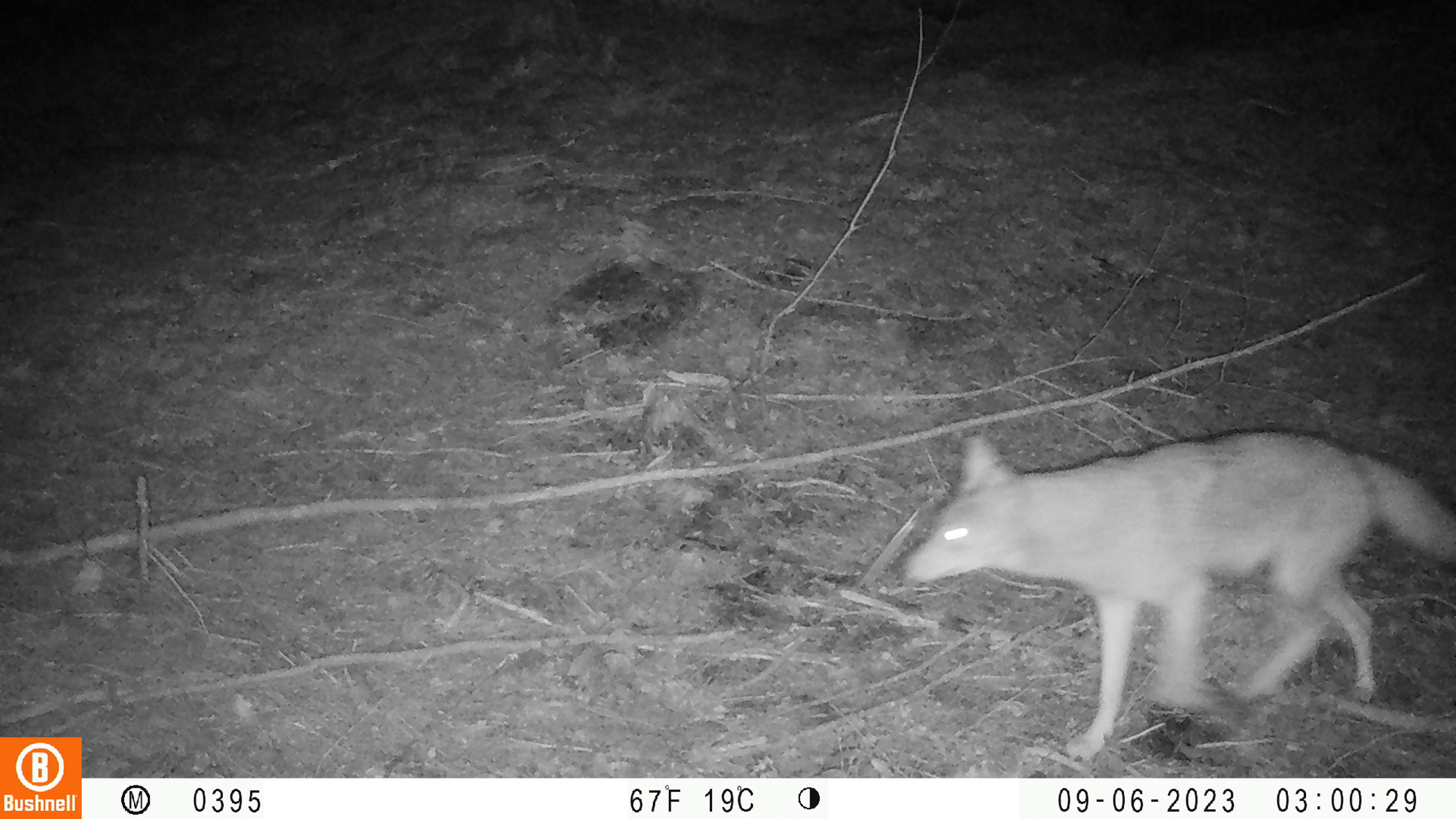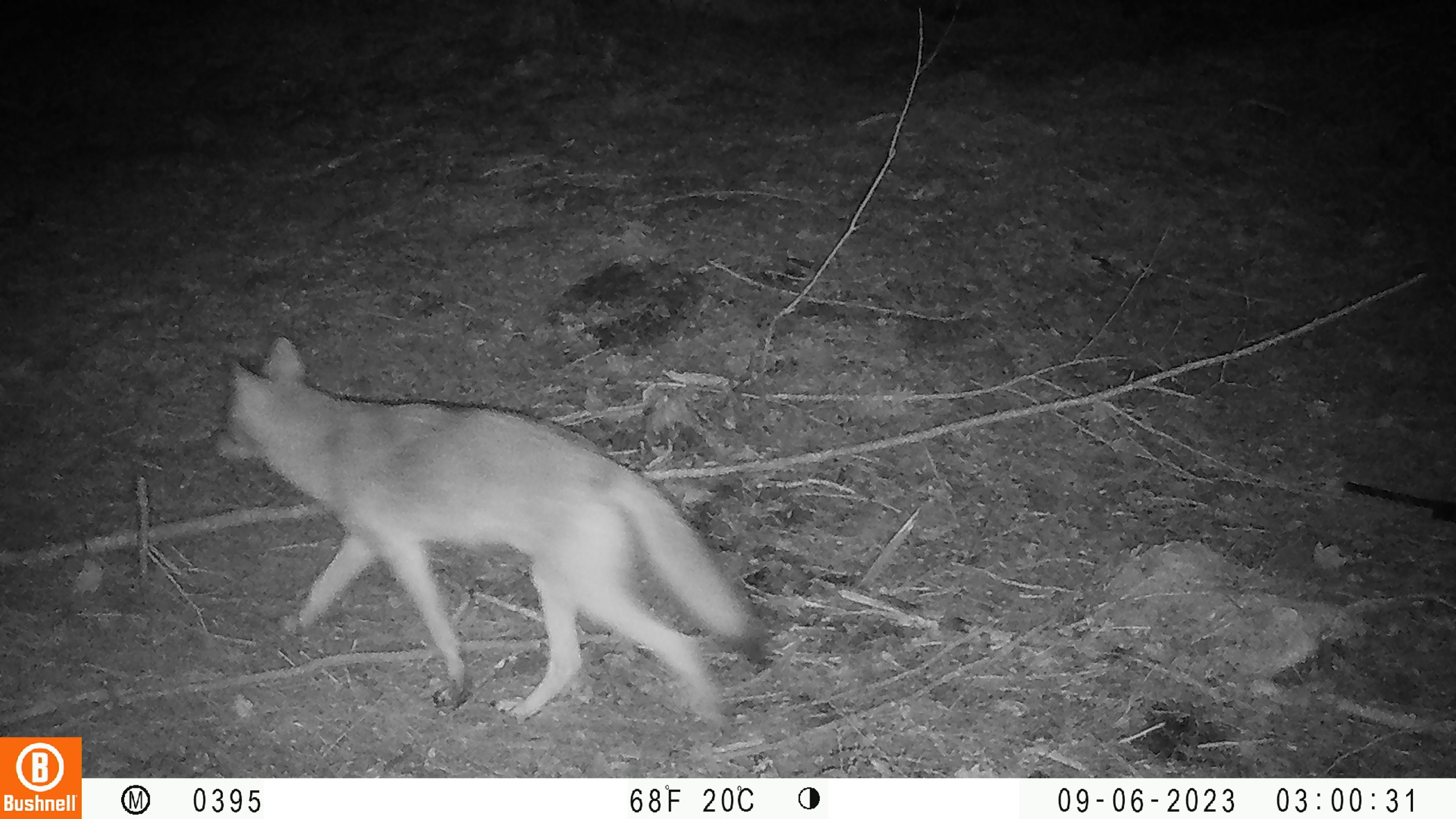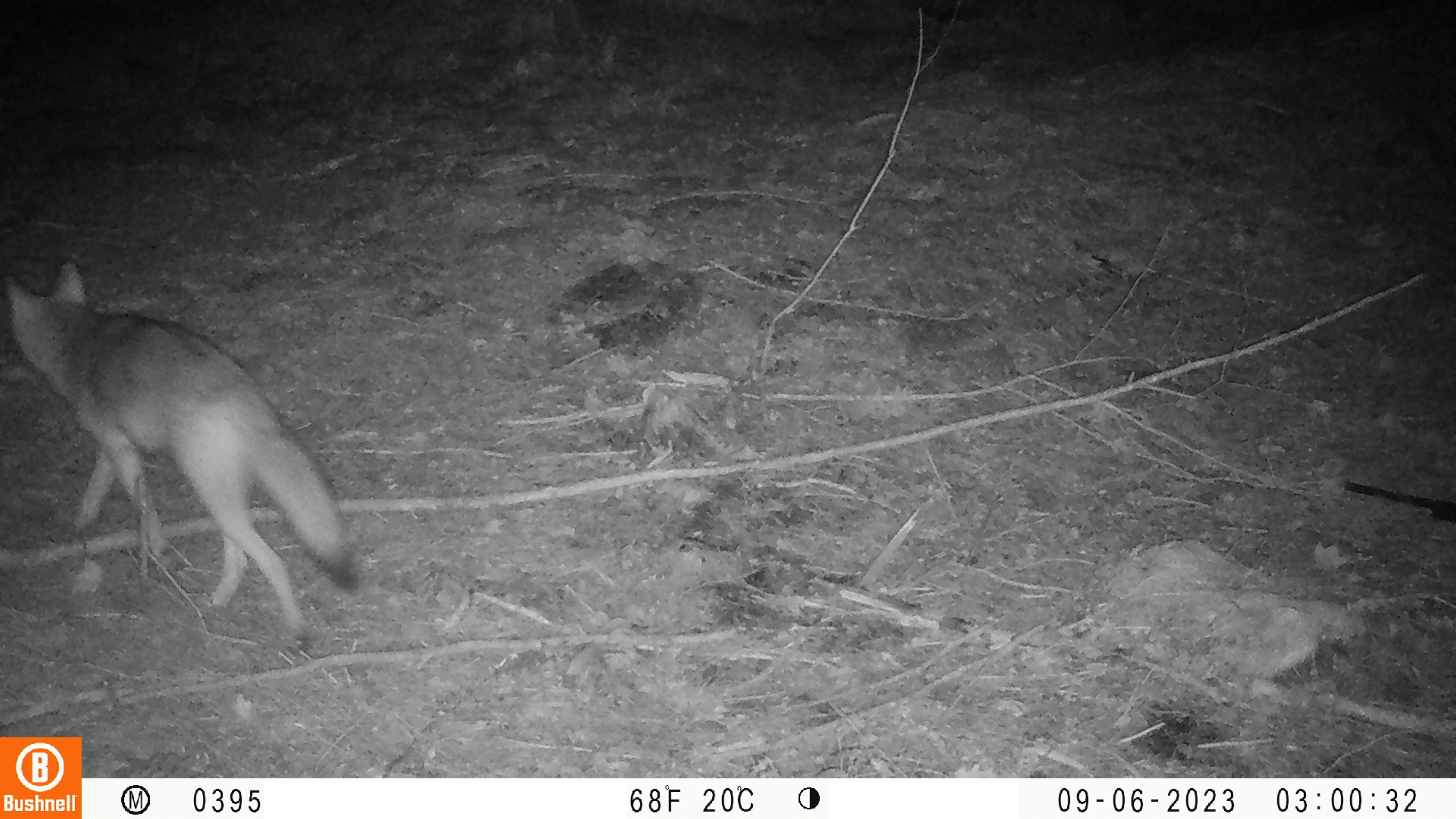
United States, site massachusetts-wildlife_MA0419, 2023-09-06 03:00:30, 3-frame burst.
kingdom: Animalia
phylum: Chordata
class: Mammalia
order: Carnivora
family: Canidae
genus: Canis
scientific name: Canis latrans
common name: coyote